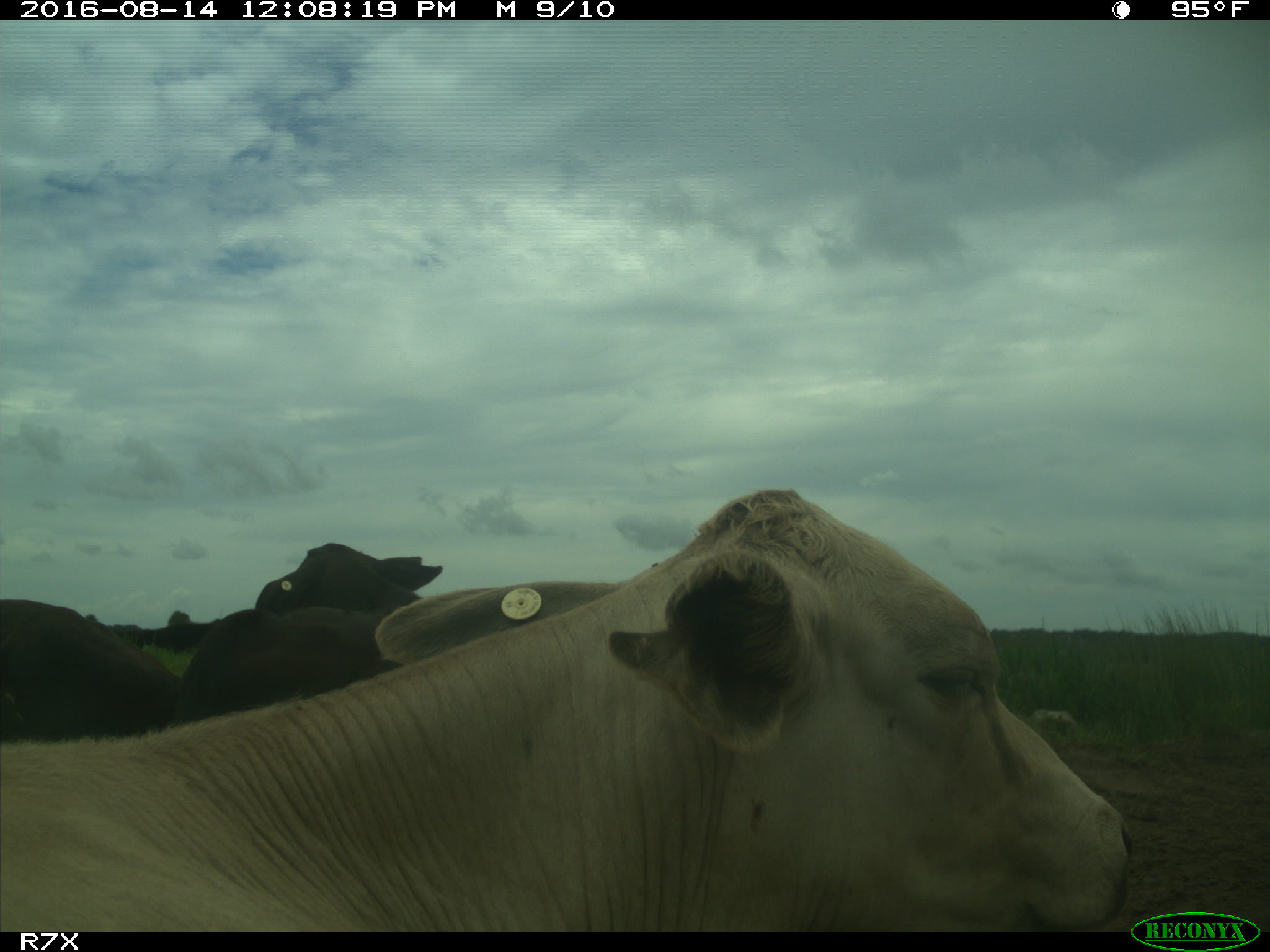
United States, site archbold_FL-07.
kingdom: Animalia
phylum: Chordata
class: Mammalia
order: Artiodactyla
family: Bovidae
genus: Bos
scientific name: Bos taurus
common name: domestic cow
Bos taurus (domestic cow).